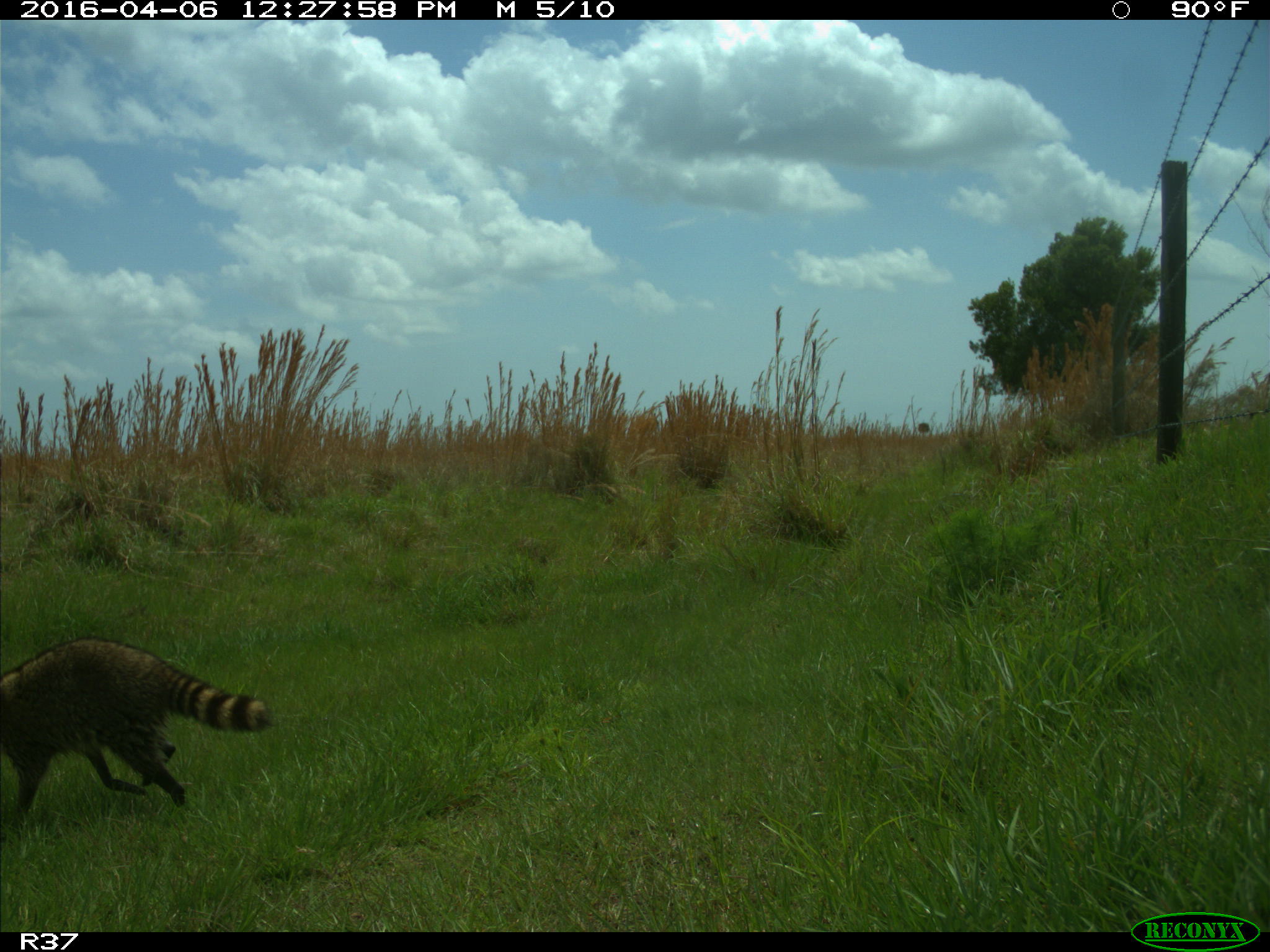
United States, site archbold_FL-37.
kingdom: Animalia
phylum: Chordata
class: Mammalia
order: Carnivora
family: Procyonidae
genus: Procyon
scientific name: Procyon lotor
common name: common raccoon